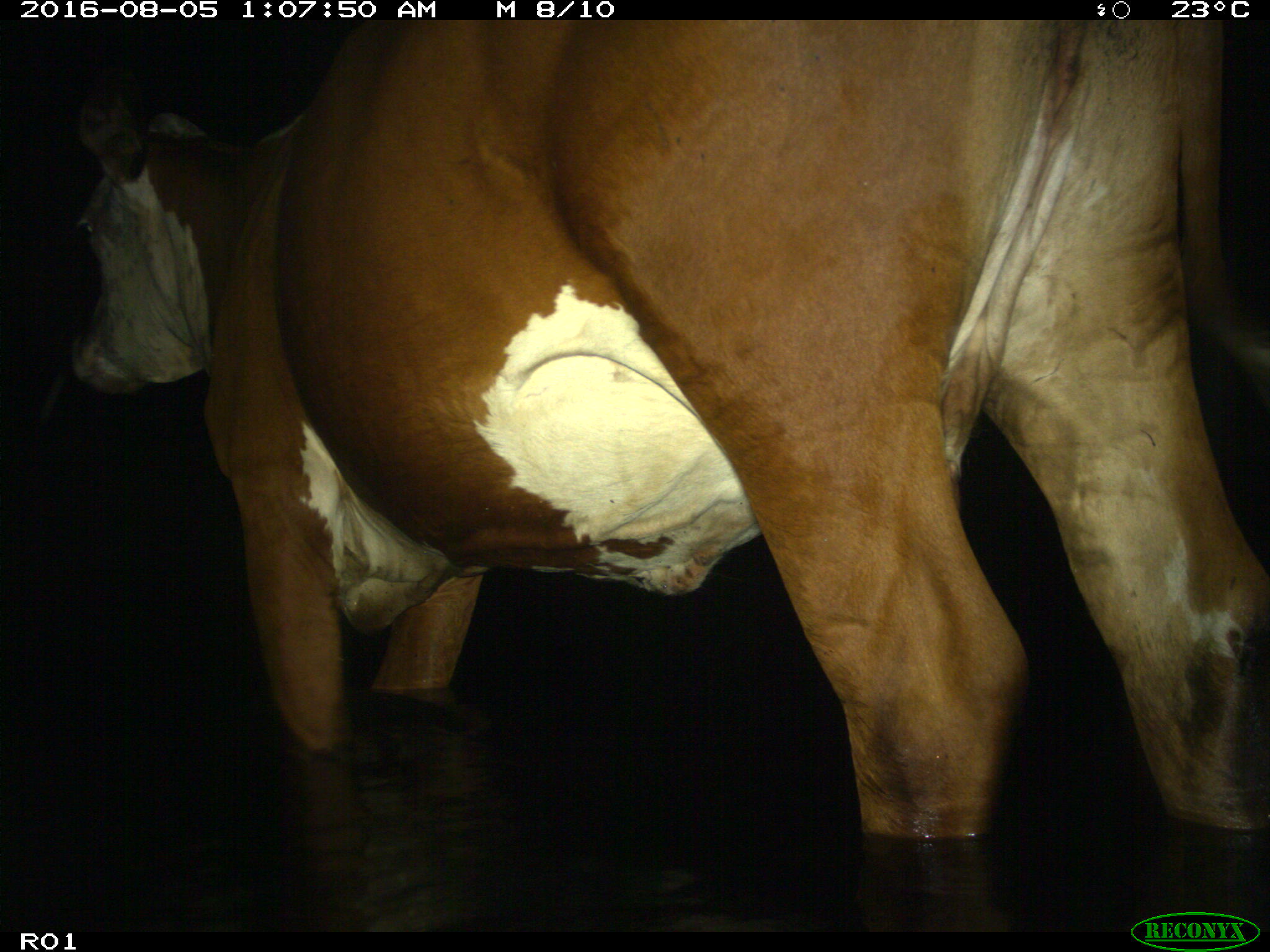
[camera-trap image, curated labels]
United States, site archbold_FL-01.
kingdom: Animalia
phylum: Chordata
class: Mammalia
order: Artiodactyla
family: Bovidae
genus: Bos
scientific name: Bos taurus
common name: domestic cow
Bos taurus (domestic cow).